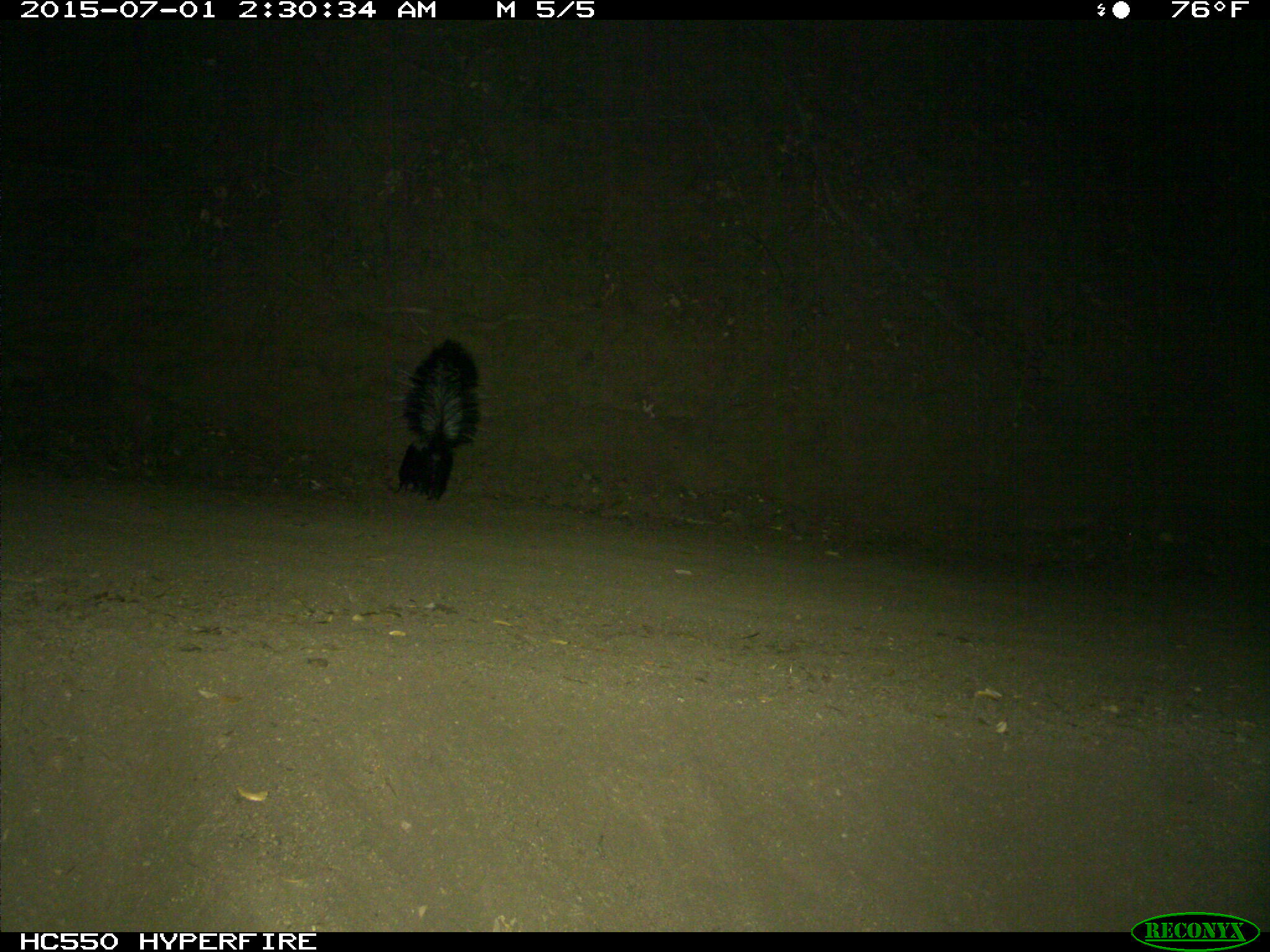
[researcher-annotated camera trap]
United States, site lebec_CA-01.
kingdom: Animalia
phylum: Chordata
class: Mammalia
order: Carnivora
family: Mephitidae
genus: Mephitis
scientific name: Mephitis mephitis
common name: striped skunk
Mephitis mephitis (striped skunk).